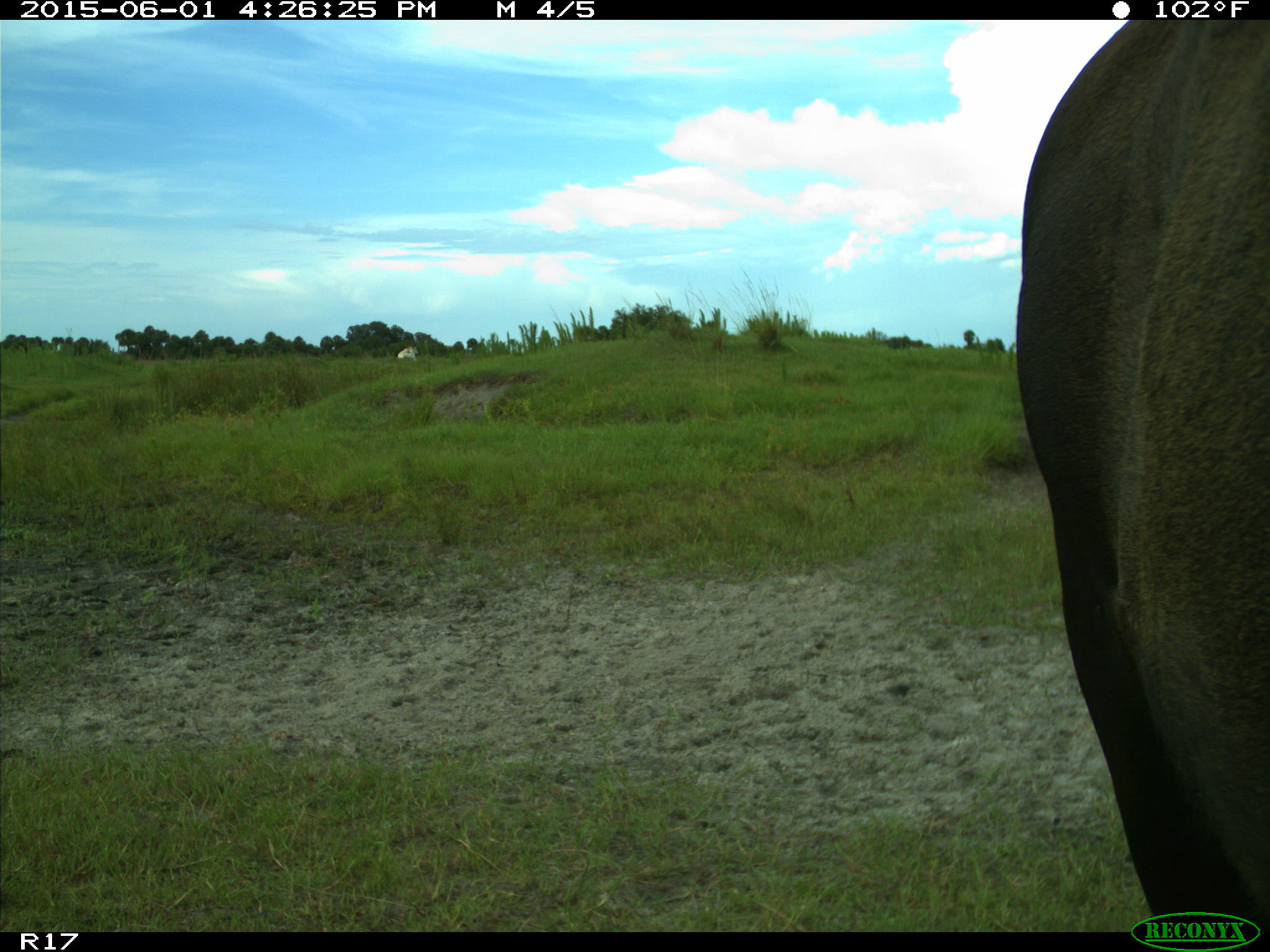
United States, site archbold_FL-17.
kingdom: Animalia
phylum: Chordata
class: Mammalia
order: Artiodactyla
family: Bovidae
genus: Bos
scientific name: Bos taurus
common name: domestic cow